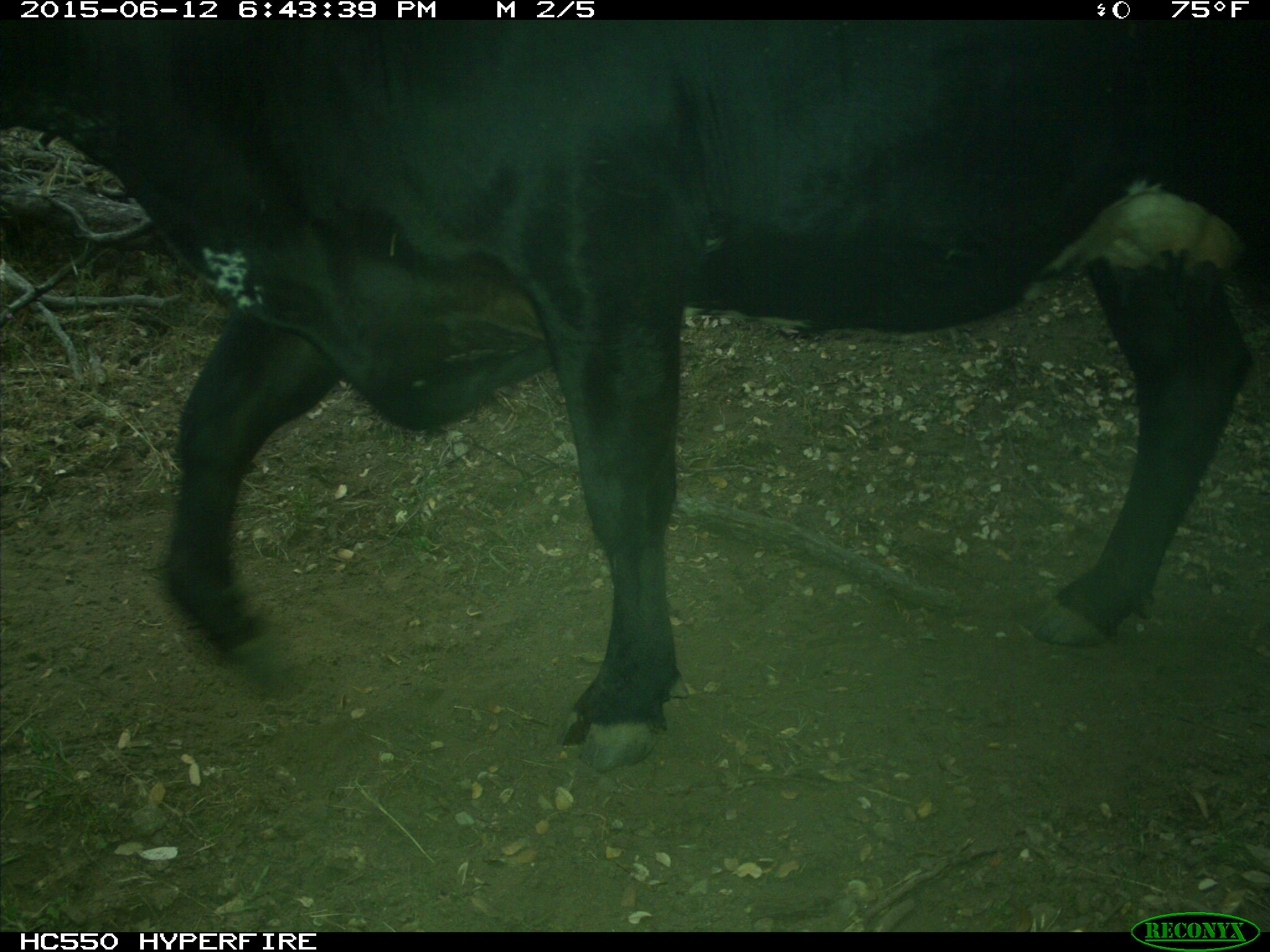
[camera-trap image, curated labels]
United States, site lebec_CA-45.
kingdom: Animalia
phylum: Chordata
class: Mammalia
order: Artiodactyla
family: Bovidae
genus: Bos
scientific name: Bos taurus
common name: domestic cow